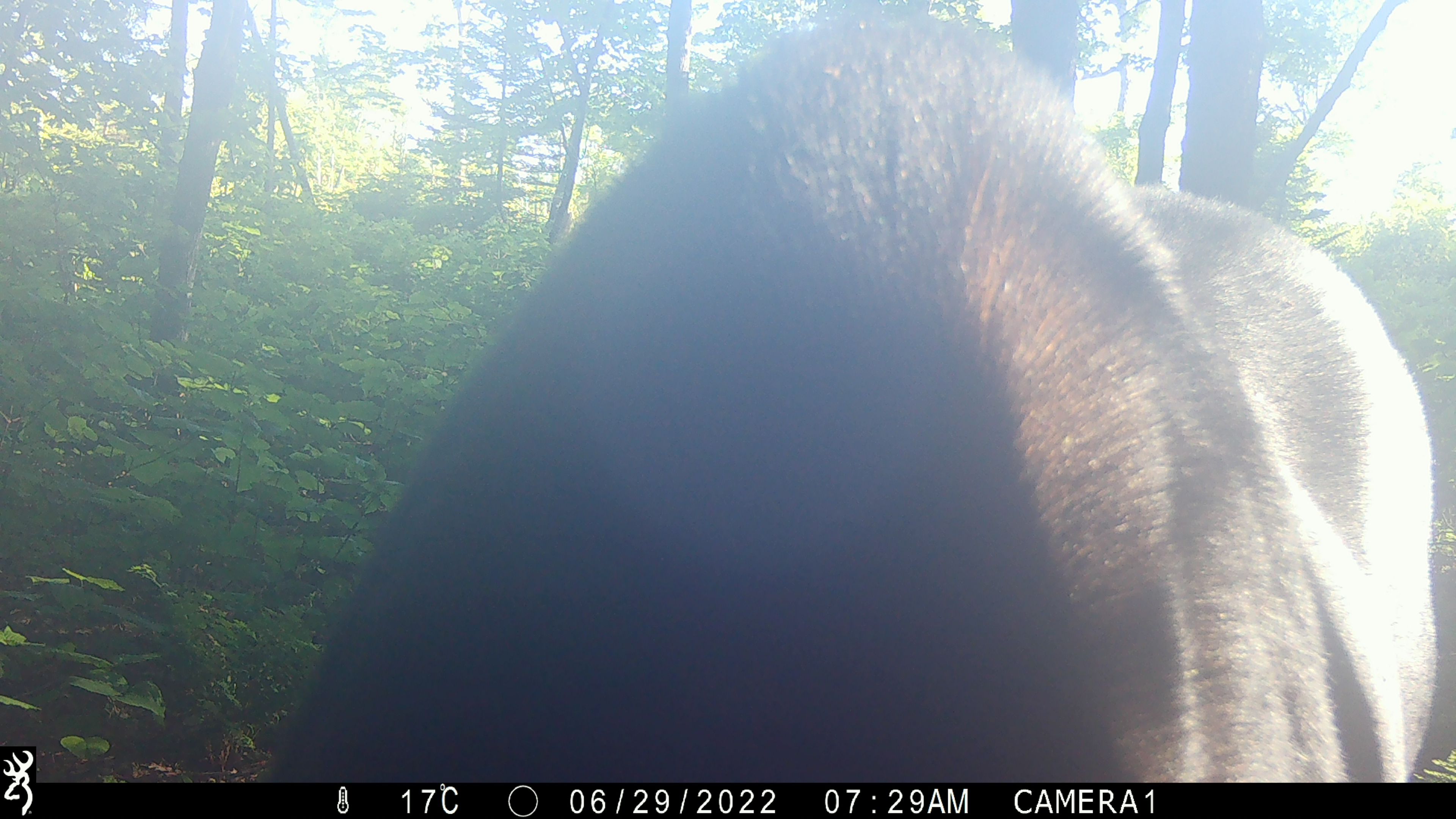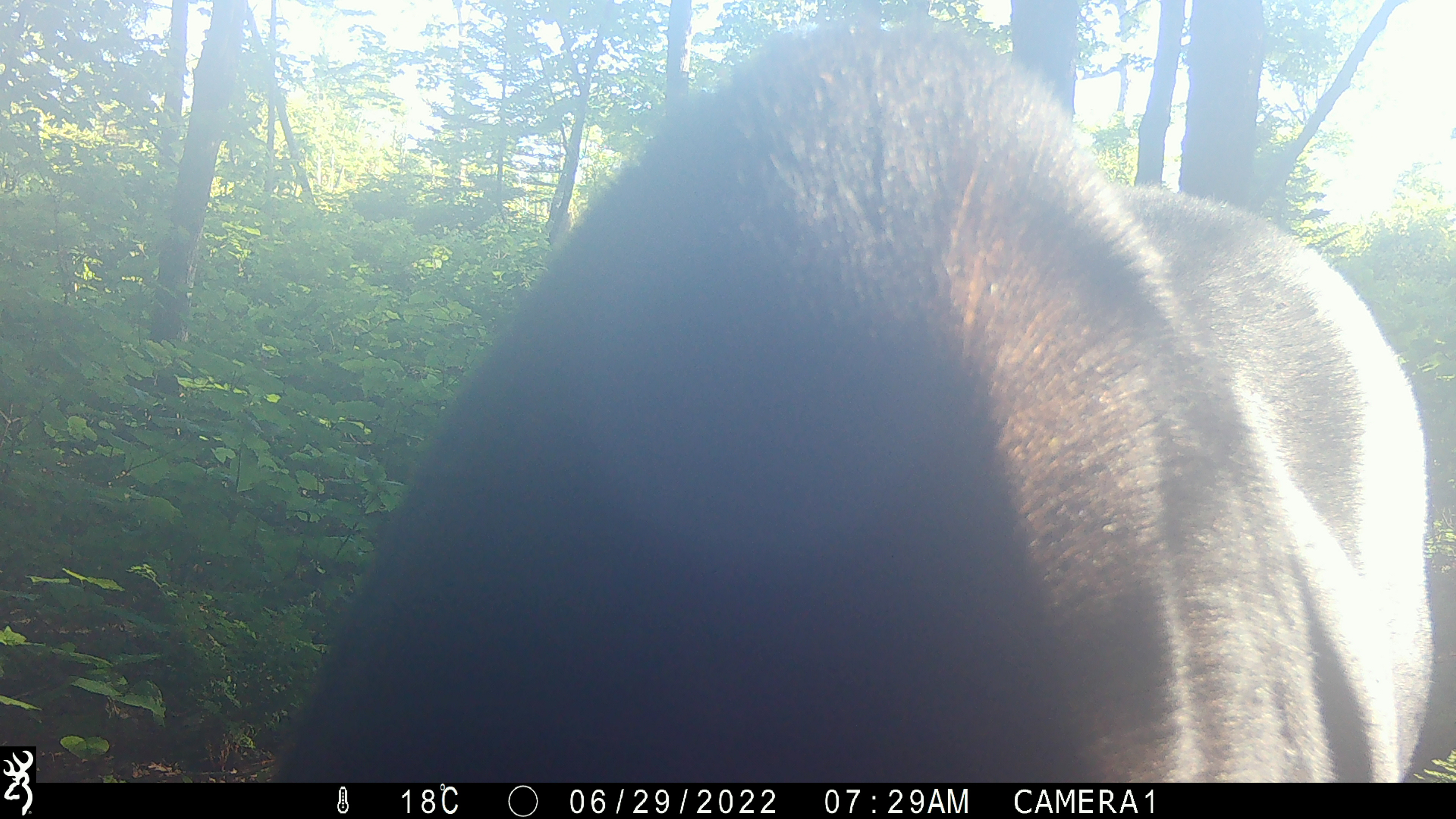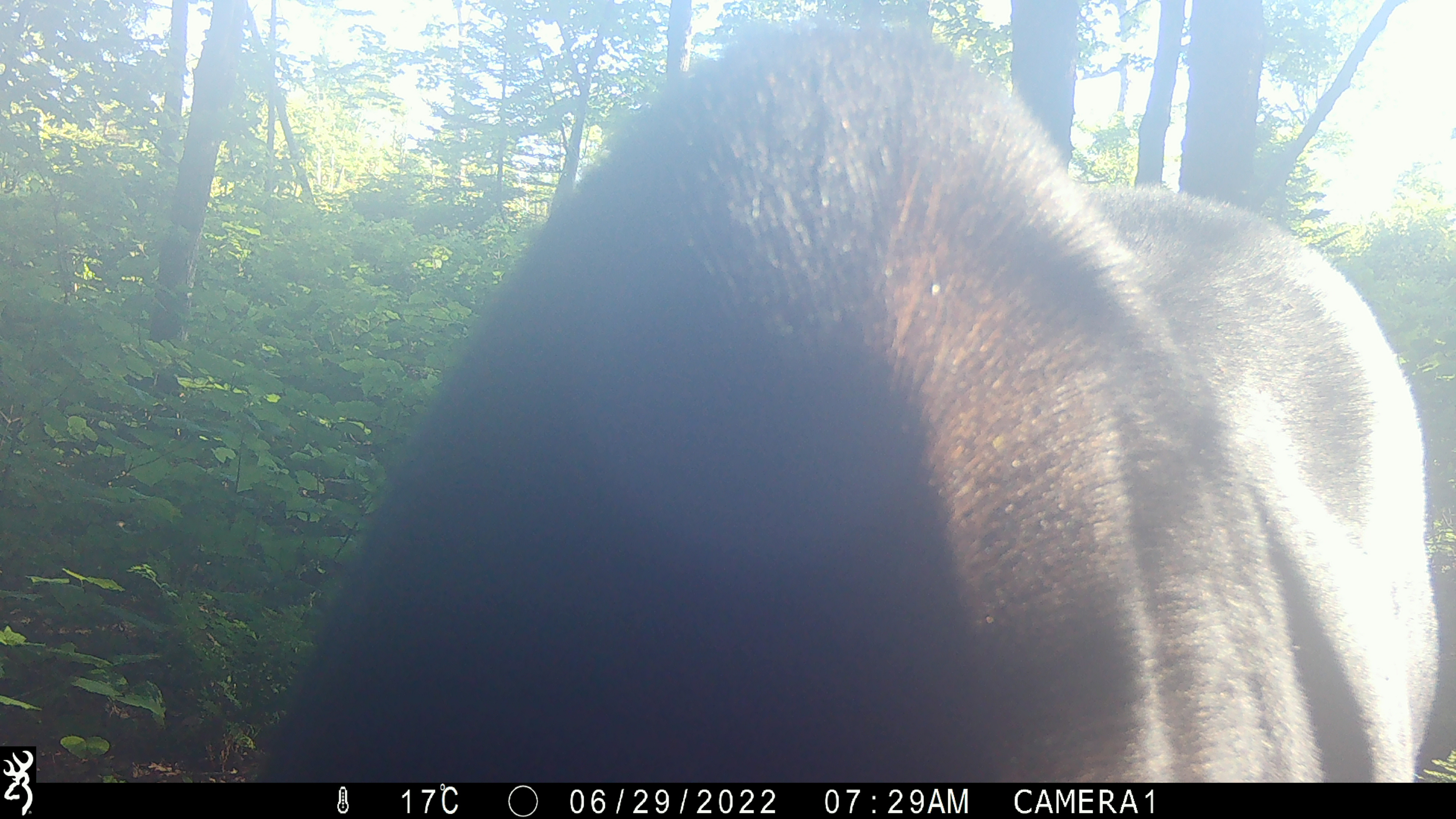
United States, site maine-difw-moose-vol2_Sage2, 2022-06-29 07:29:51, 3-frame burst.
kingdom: Animalia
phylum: Chordata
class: Mammalia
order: Artiodactyla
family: Cervidae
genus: Alces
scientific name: Alces alces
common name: moose